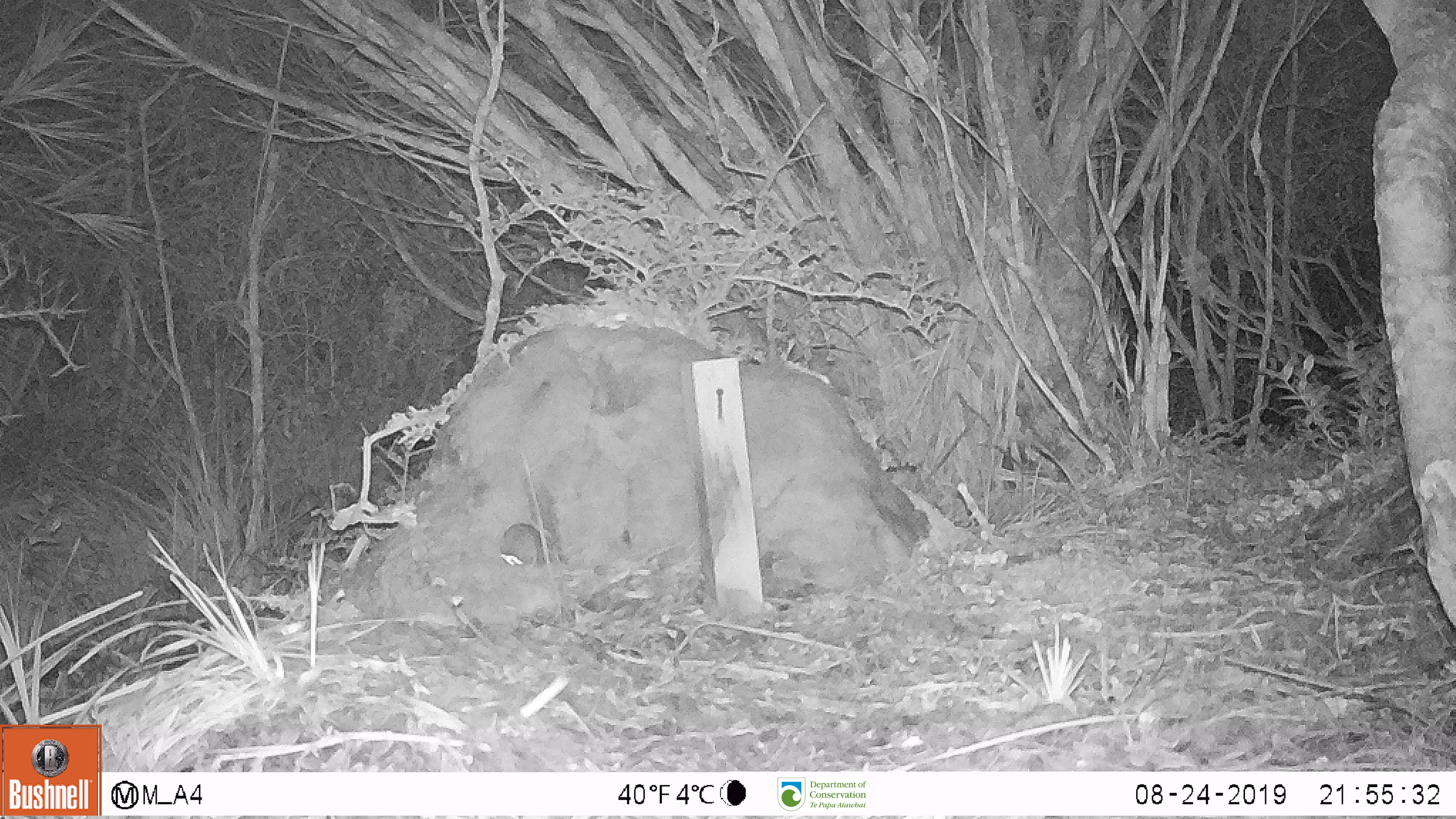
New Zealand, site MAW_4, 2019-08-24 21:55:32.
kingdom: Animalia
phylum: Chordata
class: Mammalia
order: Rodentia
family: Muridae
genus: Mus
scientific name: Mus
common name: mouse